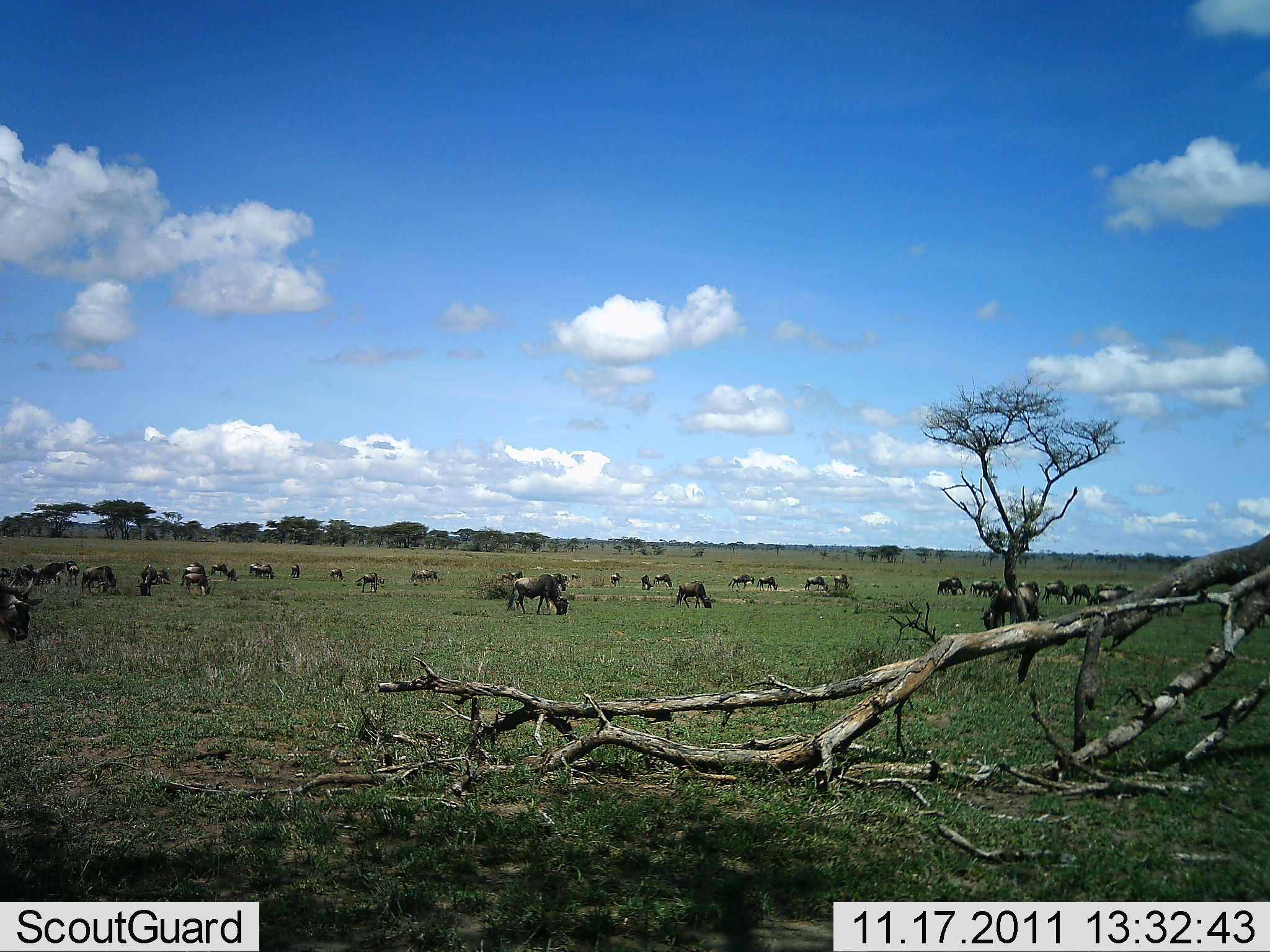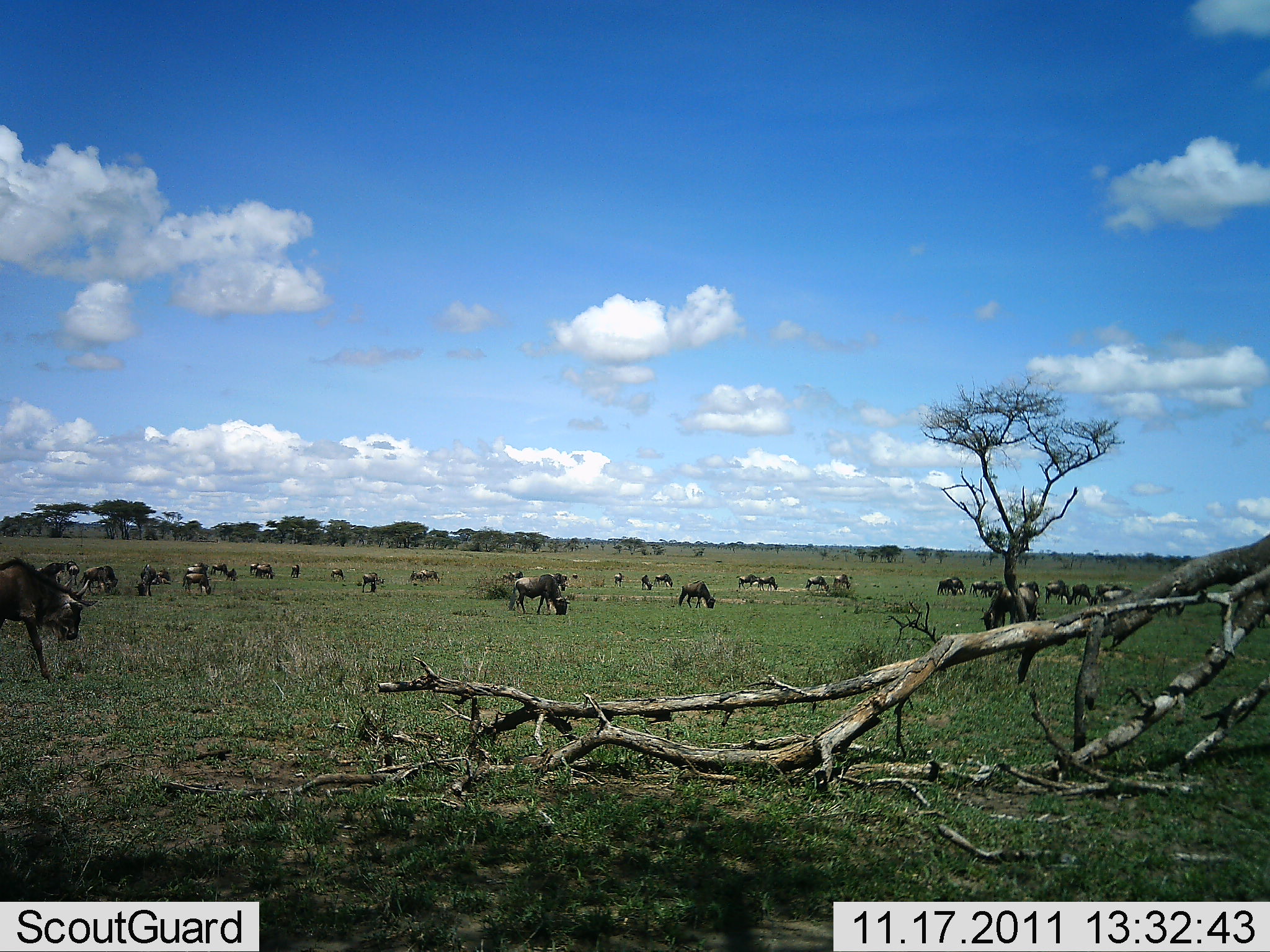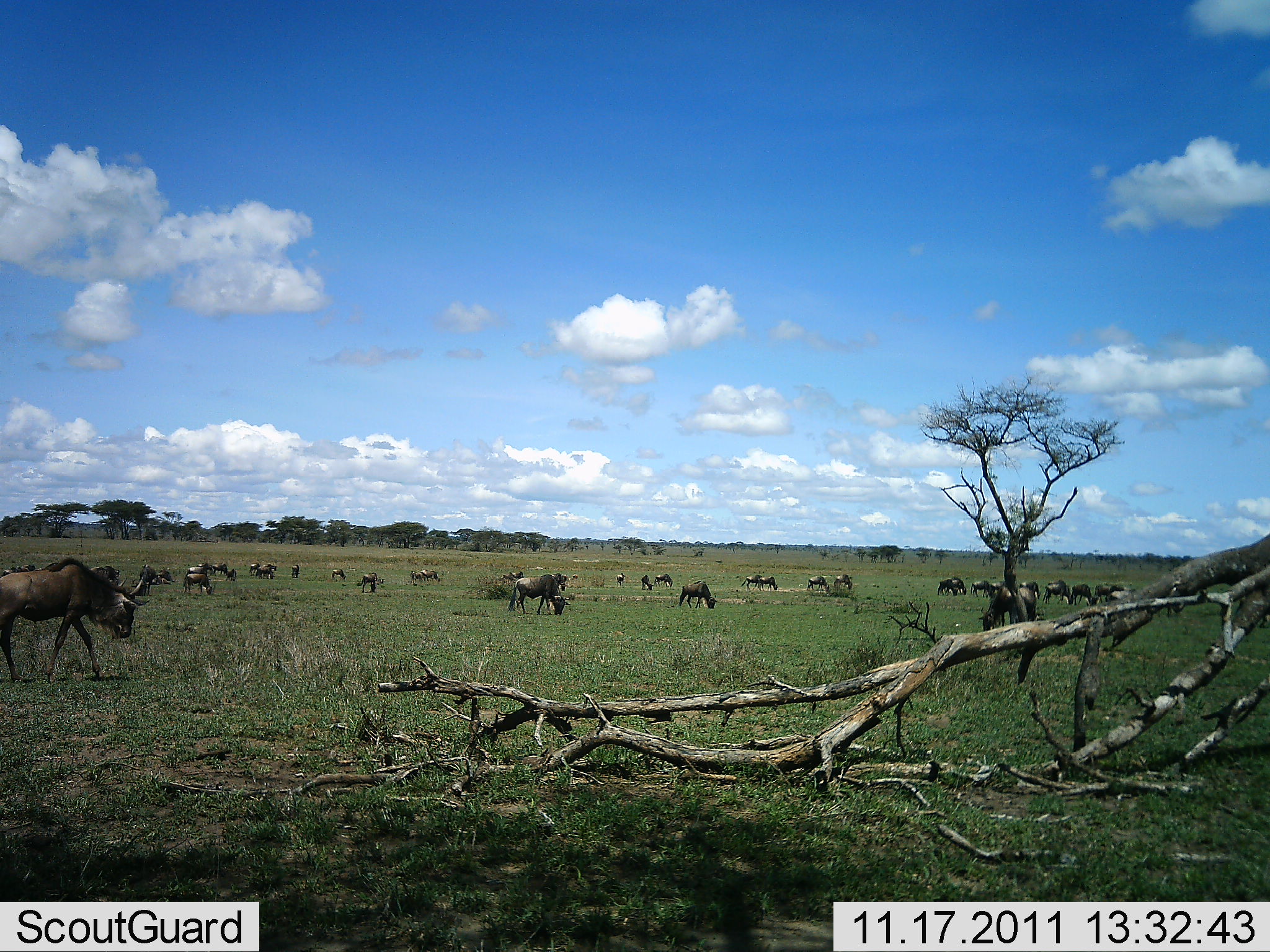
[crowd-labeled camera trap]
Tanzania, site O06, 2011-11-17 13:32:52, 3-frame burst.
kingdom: Animalia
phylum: Chordata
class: Mammalia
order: Artiodactyla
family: Bovidae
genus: Connochaetes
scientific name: Connochaetes taurinus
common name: blue wildebeest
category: wildebeest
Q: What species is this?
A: Wildebeest (blue wildebeest) (Connochaetes taurinus).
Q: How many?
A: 11-50.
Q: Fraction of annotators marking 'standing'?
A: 46%.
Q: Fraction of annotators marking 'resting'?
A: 8%.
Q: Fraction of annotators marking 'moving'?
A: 54%.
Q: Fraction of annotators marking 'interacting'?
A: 0%.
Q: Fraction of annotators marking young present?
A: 8%.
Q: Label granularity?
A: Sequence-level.